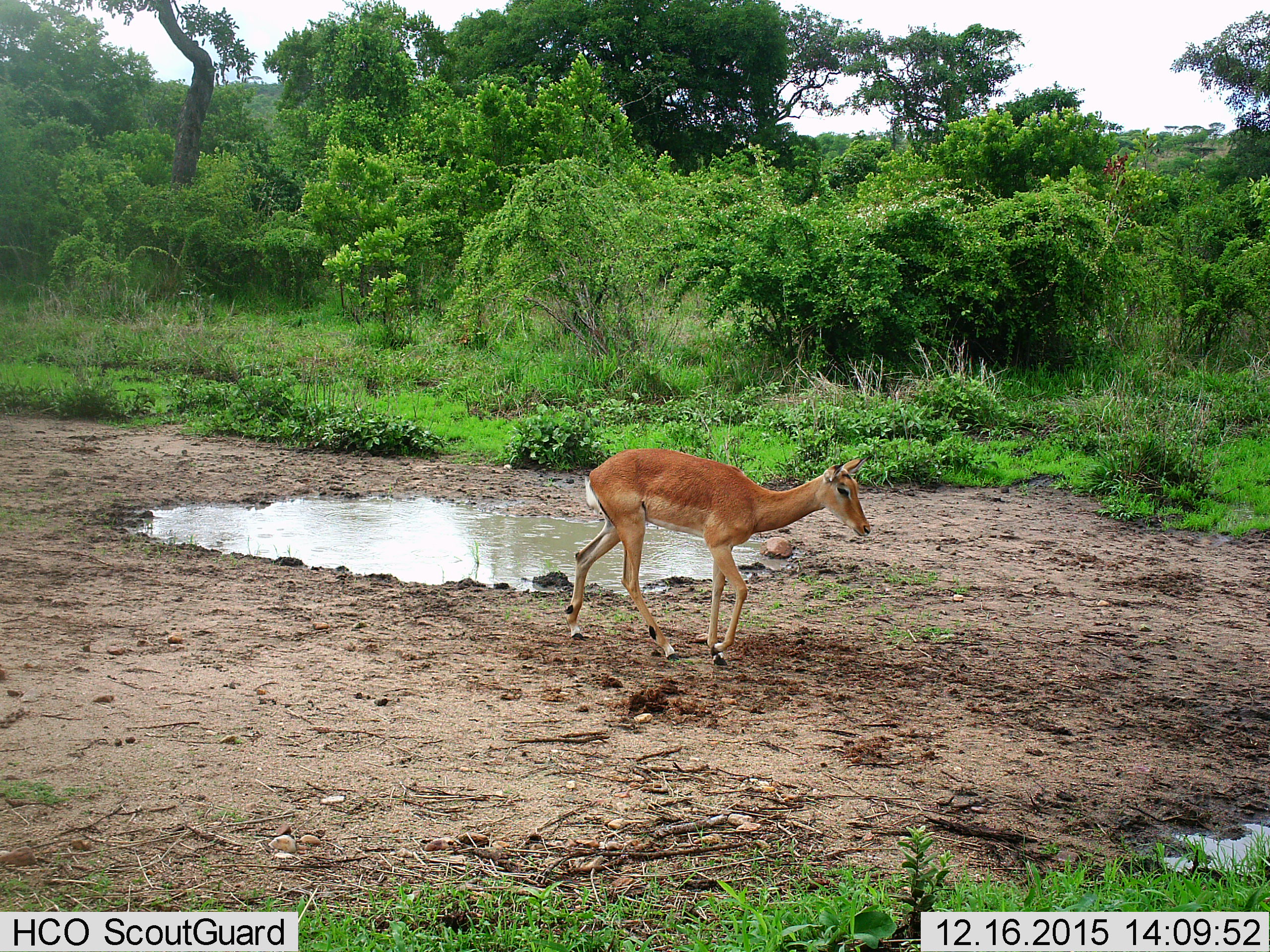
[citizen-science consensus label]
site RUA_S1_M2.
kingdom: Animalia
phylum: Chordata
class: Mammalia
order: Artiodactyla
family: Bovidae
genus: Aepyceros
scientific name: Aepyceros melampus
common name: impala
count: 1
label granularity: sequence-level